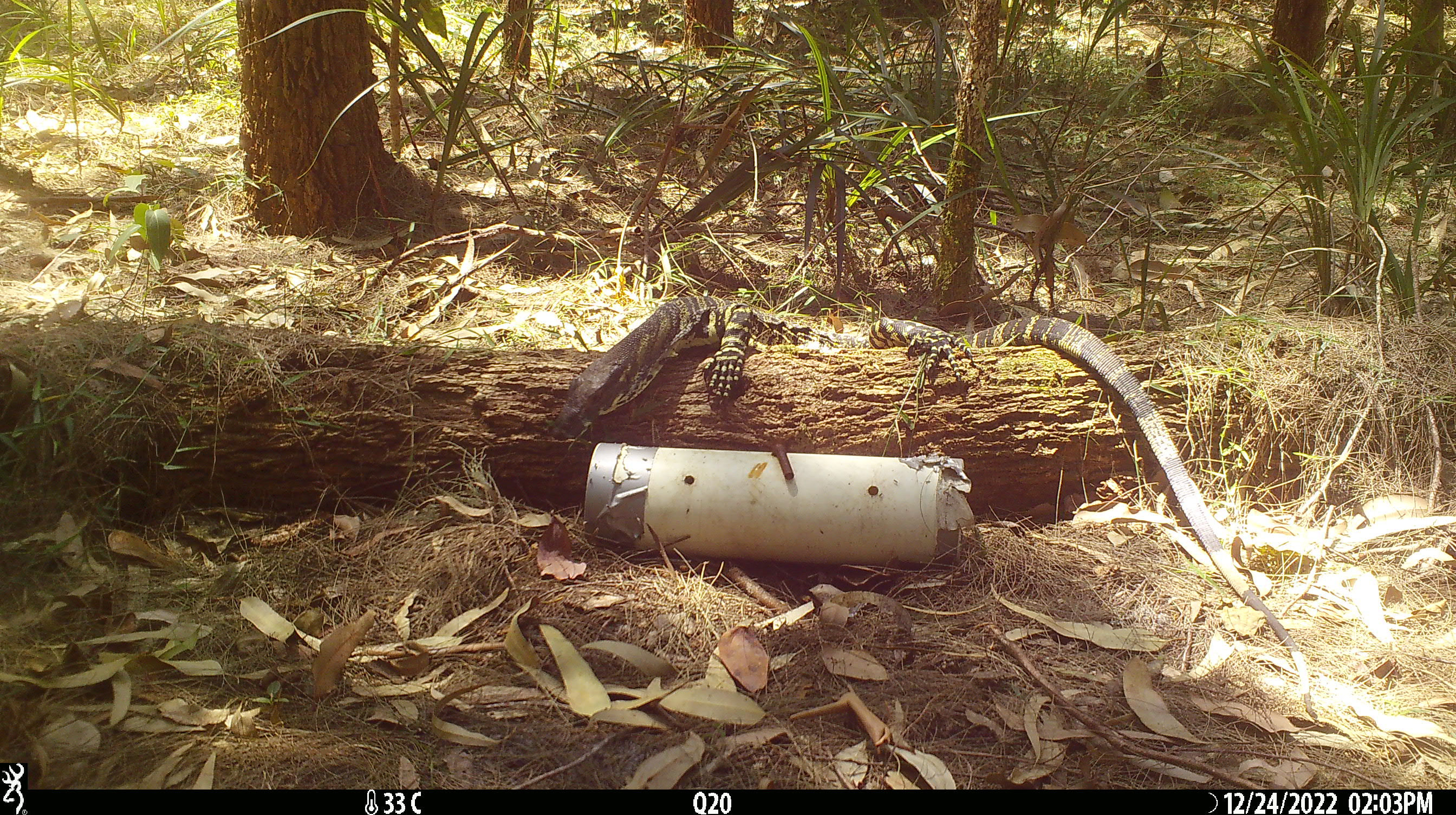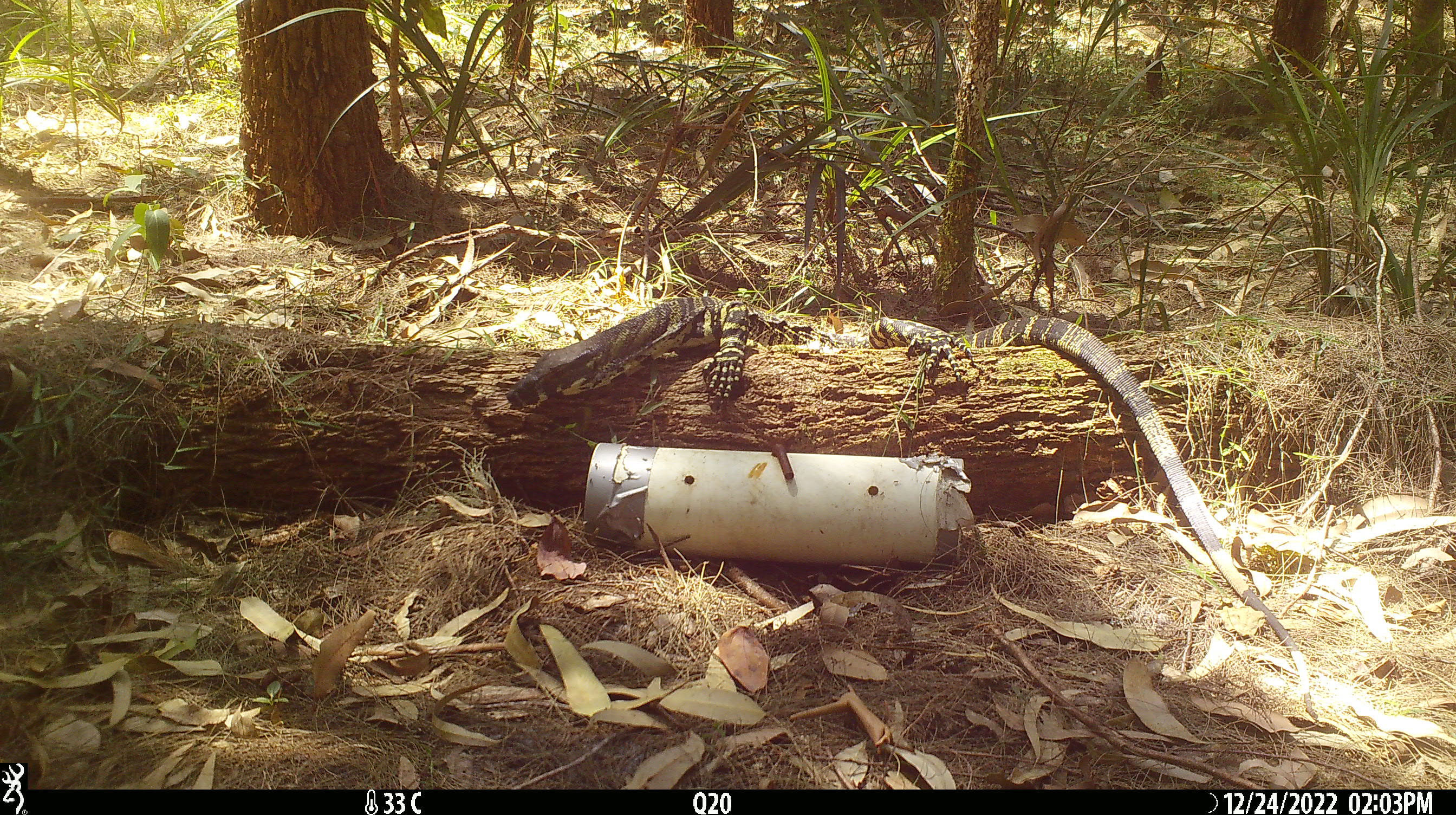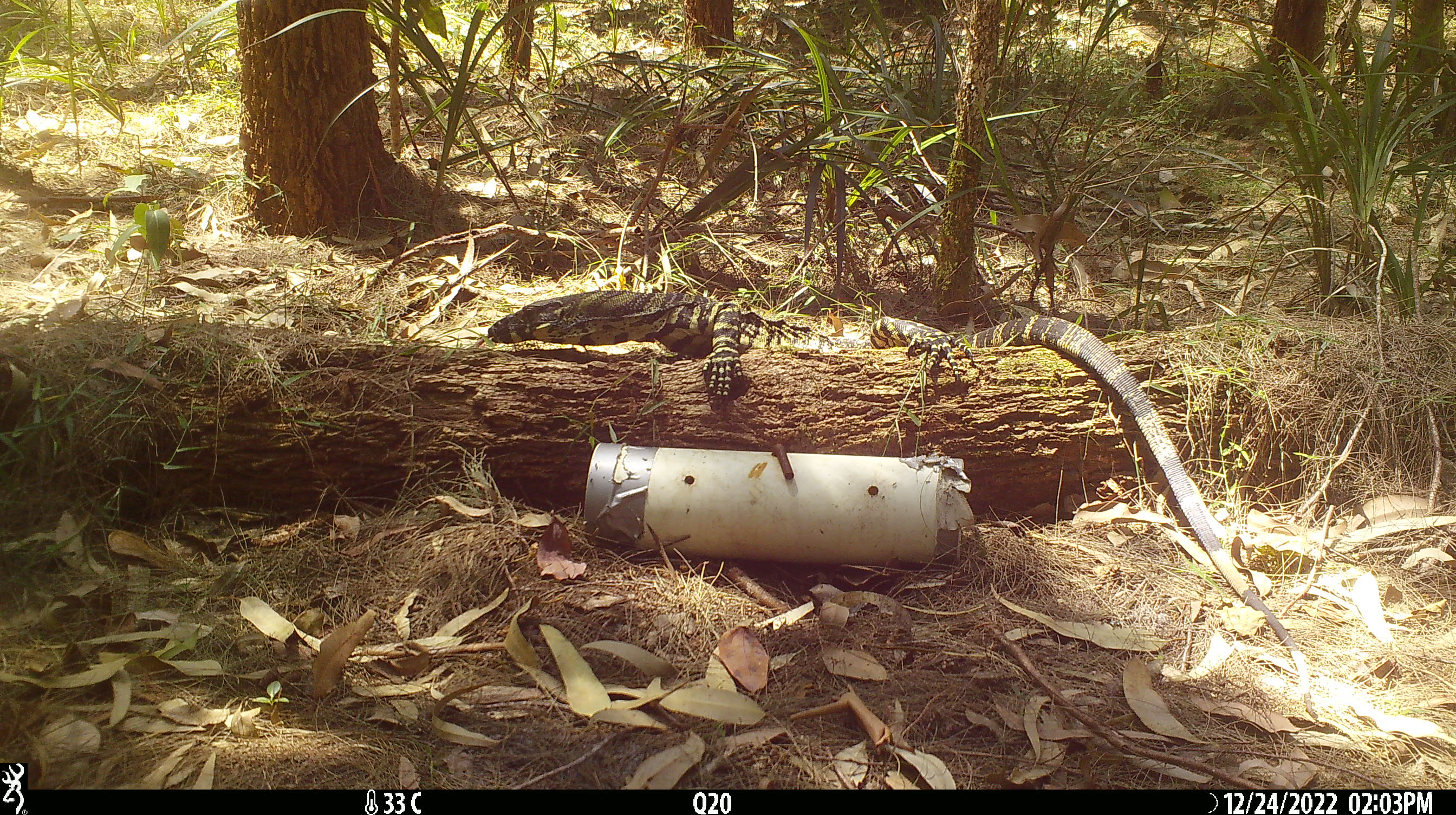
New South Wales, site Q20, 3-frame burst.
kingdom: Animalia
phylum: Chordata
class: Reptilia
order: Squamata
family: Varanidae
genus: Varanus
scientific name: Varanus varius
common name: lace monitor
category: goanna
Goanna (lace monitor) (Varanus varius).